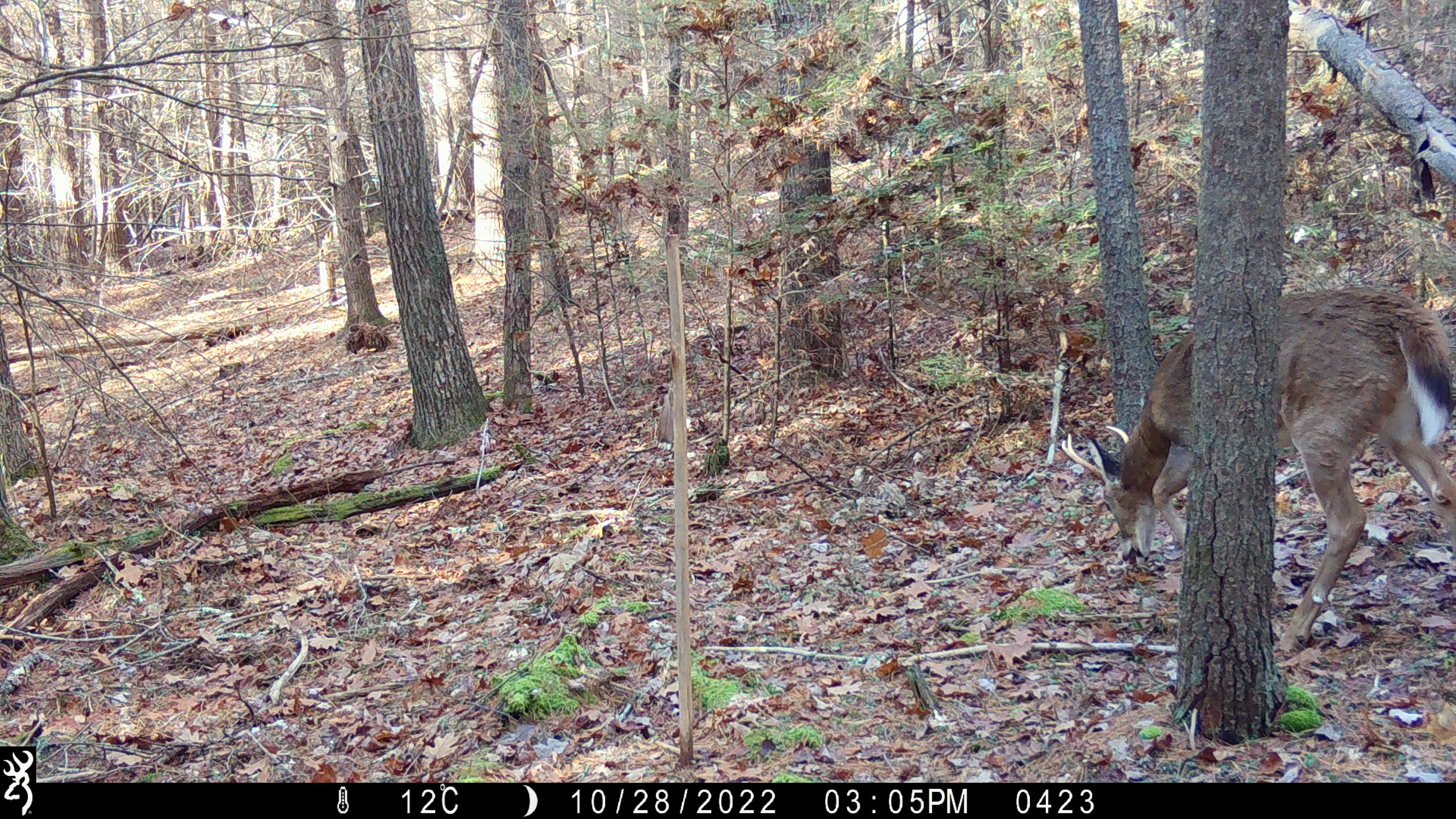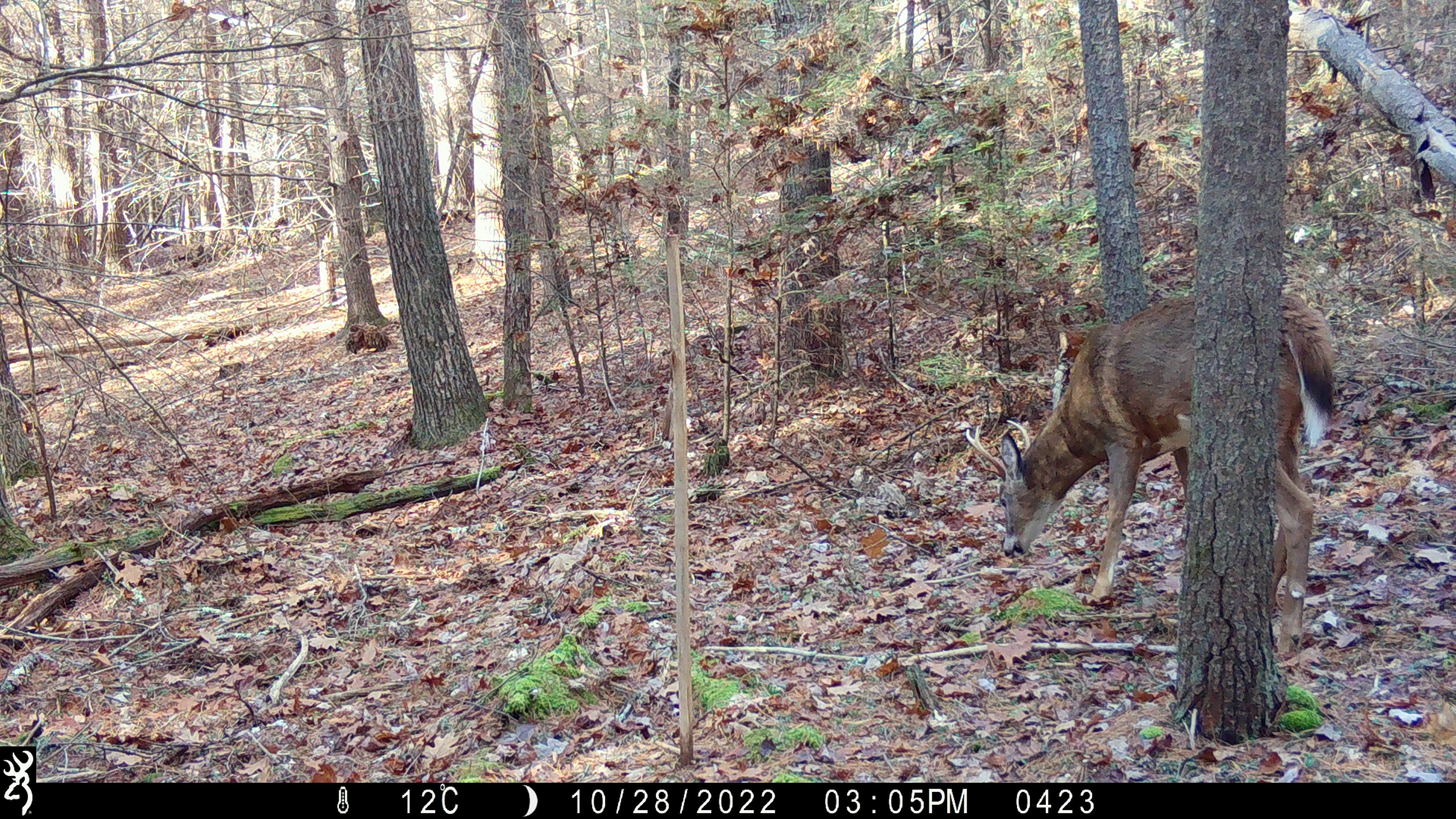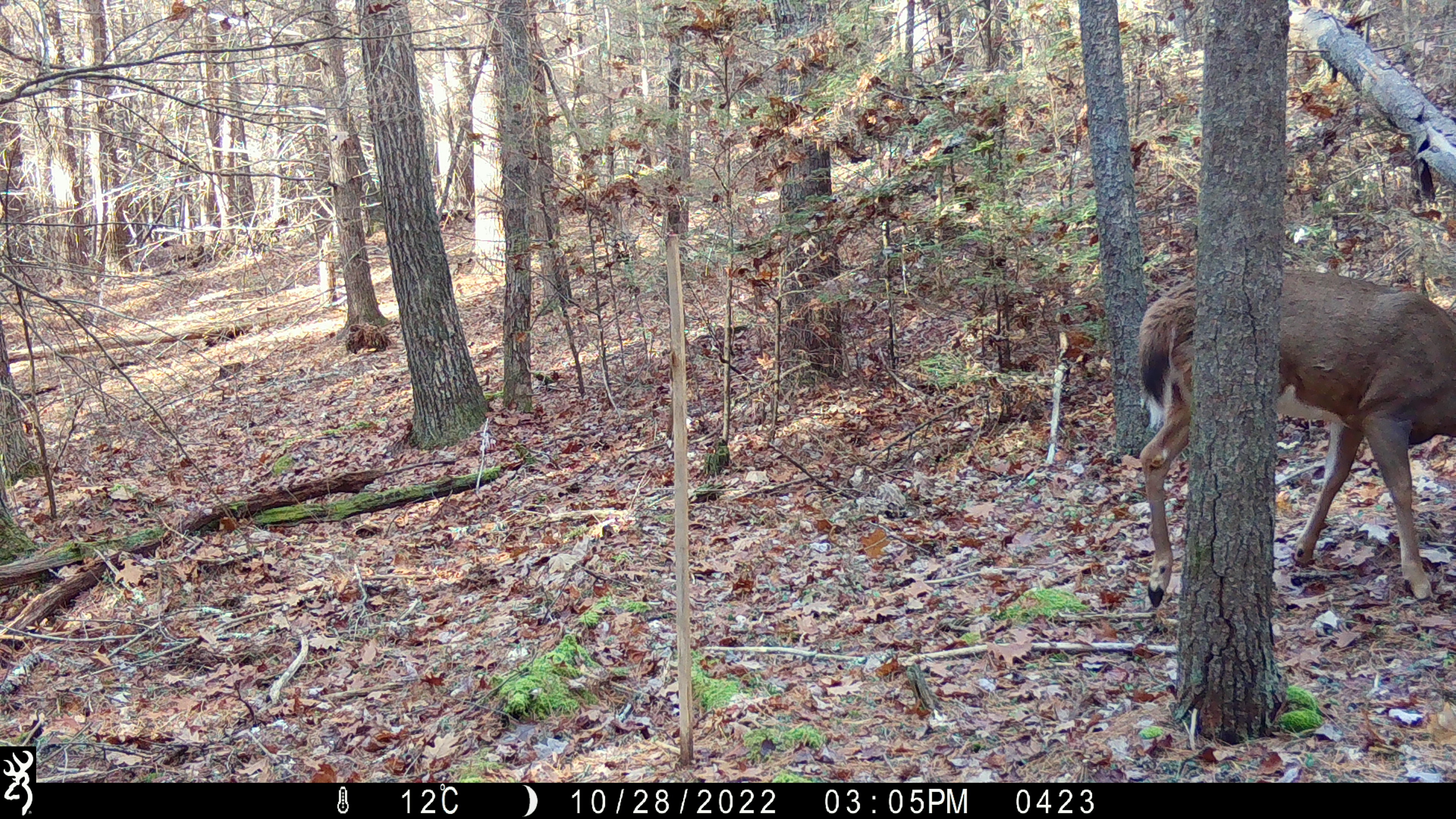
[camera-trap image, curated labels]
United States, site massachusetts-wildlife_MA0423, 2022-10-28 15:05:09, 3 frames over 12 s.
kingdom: Animalia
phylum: Chordata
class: Mammalia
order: Artiodactyla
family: Cervidae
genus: Odocoileus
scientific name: Odocoileus virginianus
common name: white-tailed deer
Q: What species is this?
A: White-tailed deer (Odocoileus virginianus).